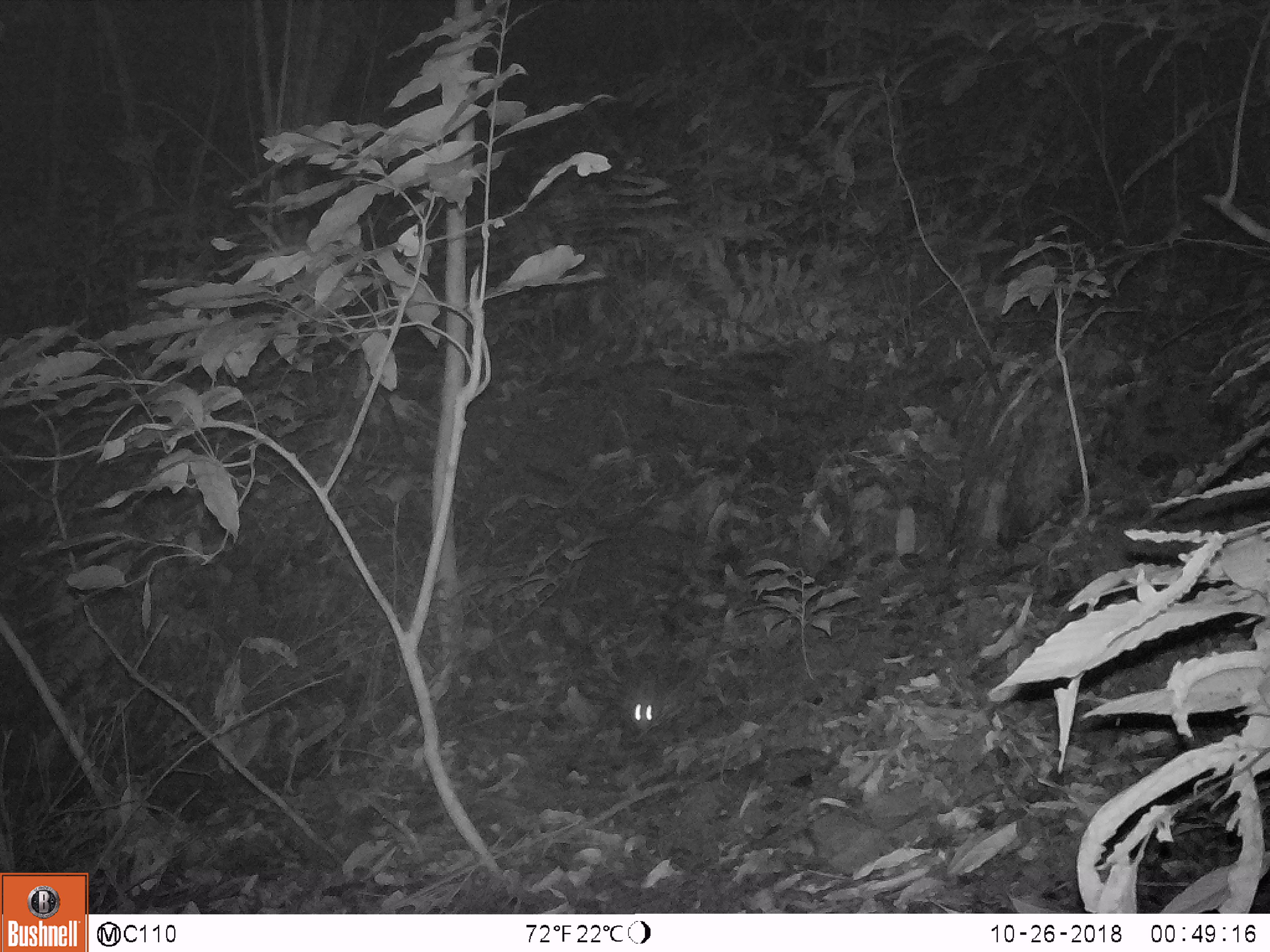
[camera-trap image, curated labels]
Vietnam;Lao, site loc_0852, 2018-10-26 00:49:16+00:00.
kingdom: Animalia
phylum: Chordata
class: Mammalia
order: Rodentia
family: Muridae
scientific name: Muridae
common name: old-world mice and rats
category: unidentified murid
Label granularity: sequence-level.